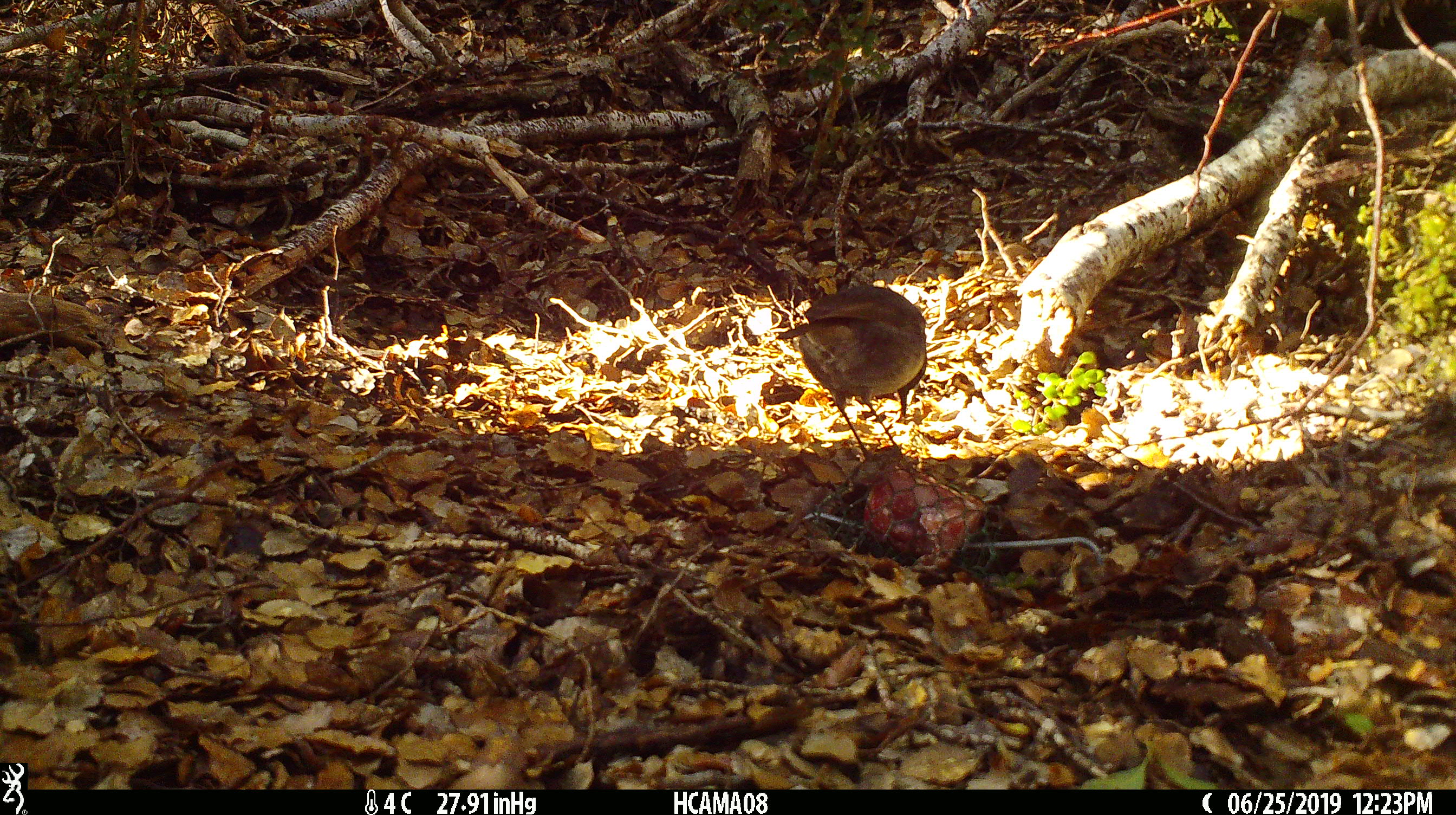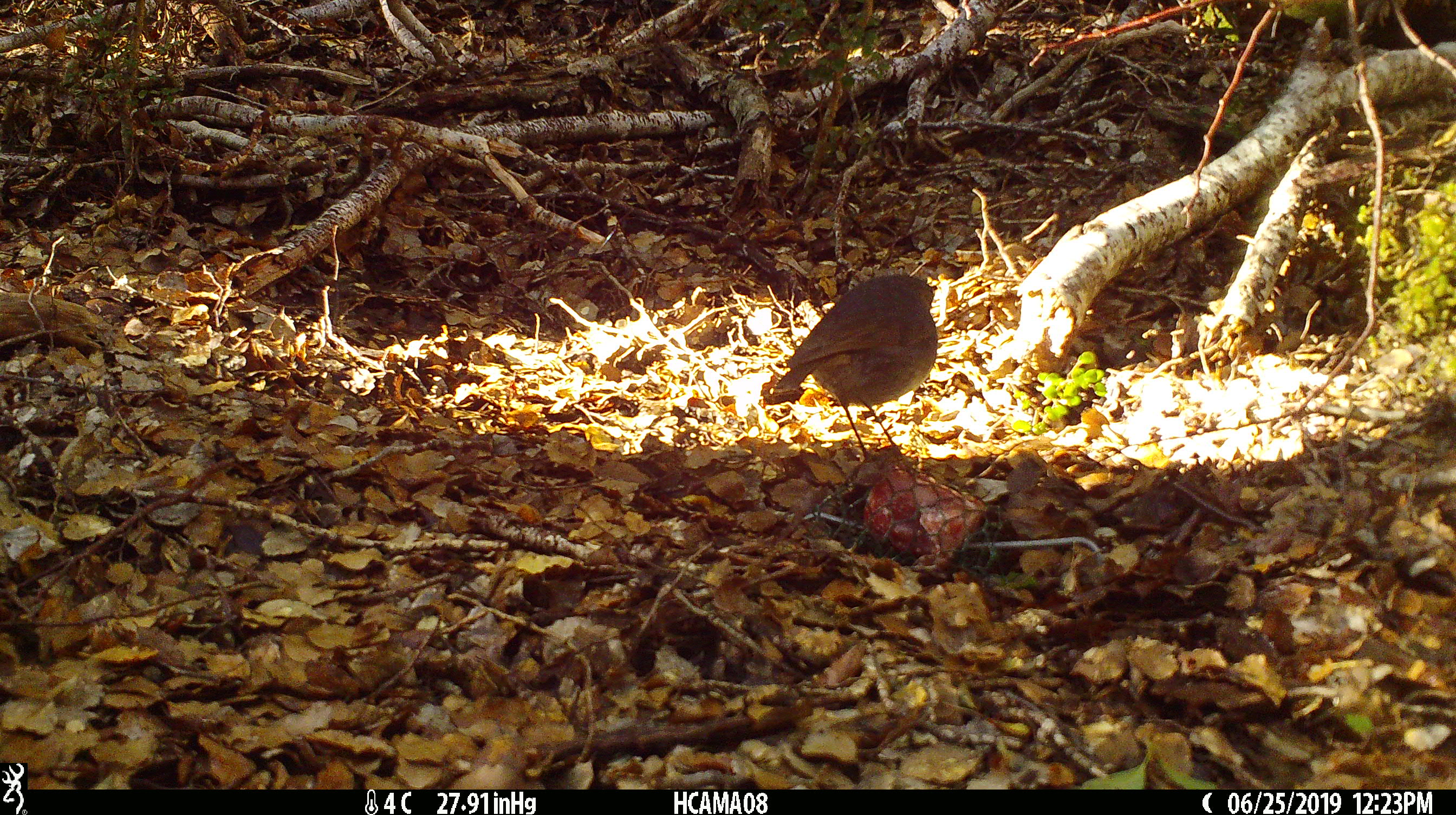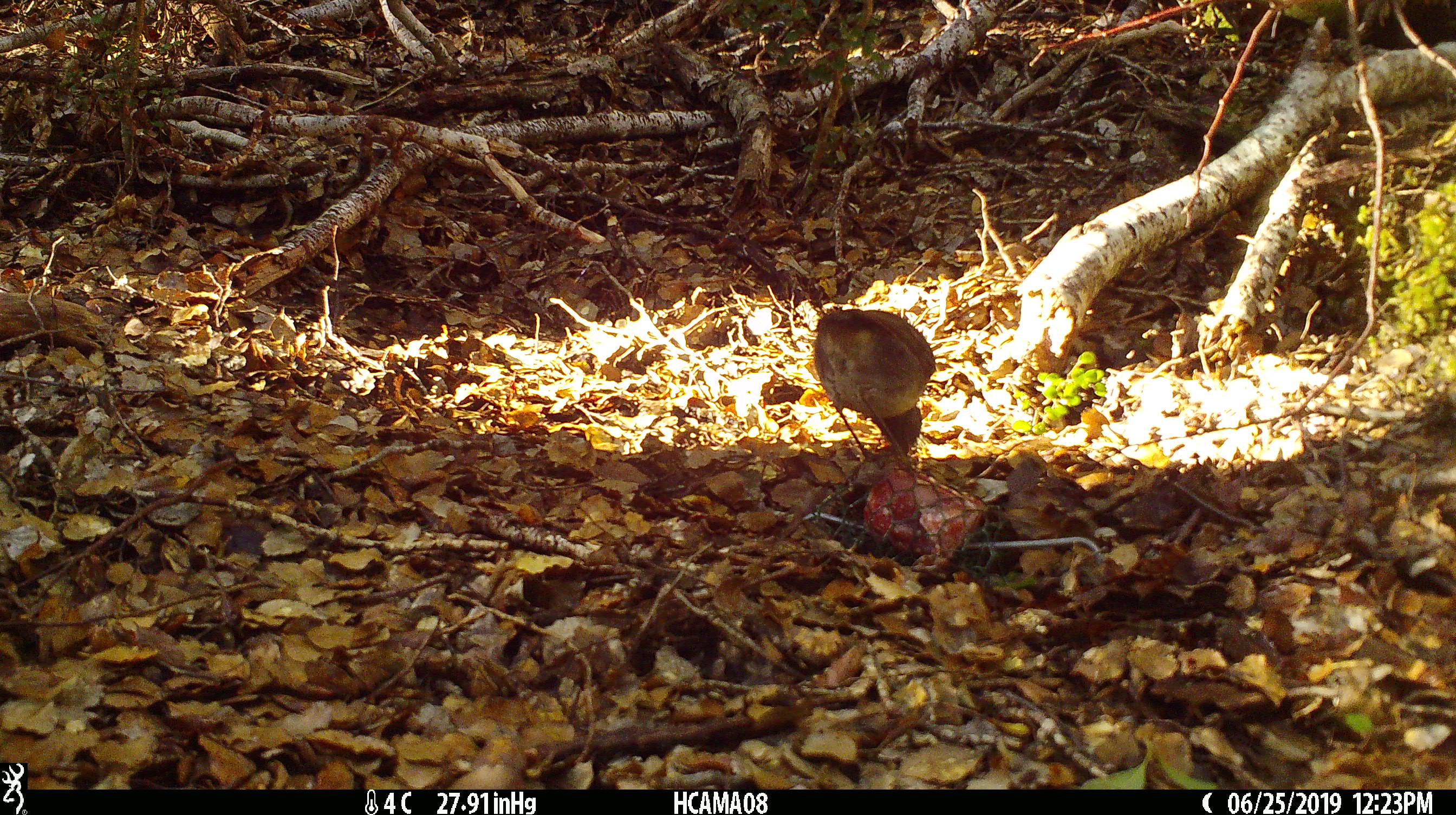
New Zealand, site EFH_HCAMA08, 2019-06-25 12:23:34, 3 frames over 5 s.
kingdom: Animalia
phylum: Chordata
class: Aves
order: Passeriformes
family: Petroicidae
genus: Petroica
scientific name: Petroica australis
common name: new zealand robin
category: robin